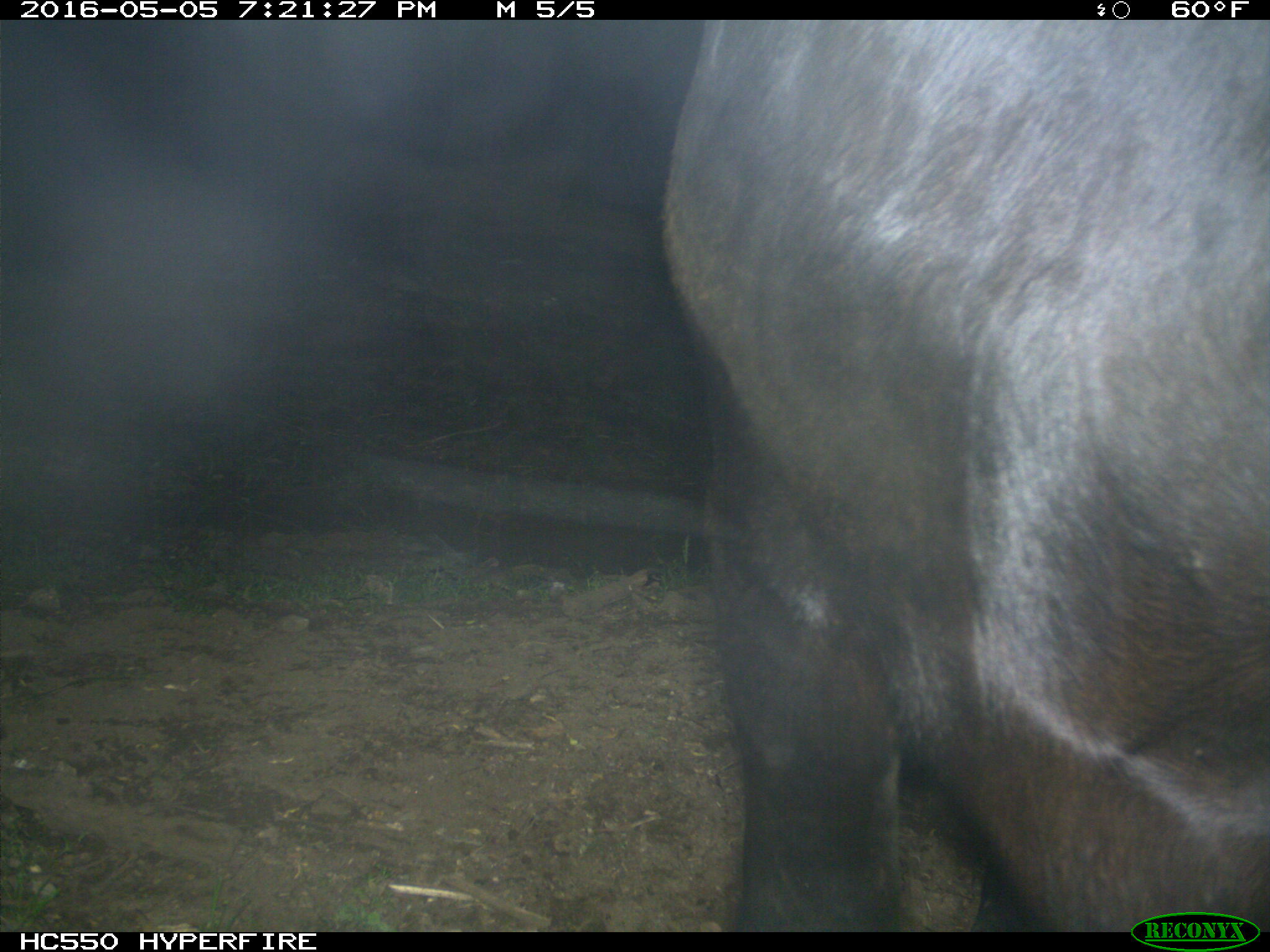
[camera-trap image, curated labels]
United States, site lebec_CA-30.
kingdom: Animalia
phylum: Chordata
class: Mammalia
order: Artiodactyla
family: Bovidae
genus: Bos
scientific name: Bos taurus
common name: domestic cow